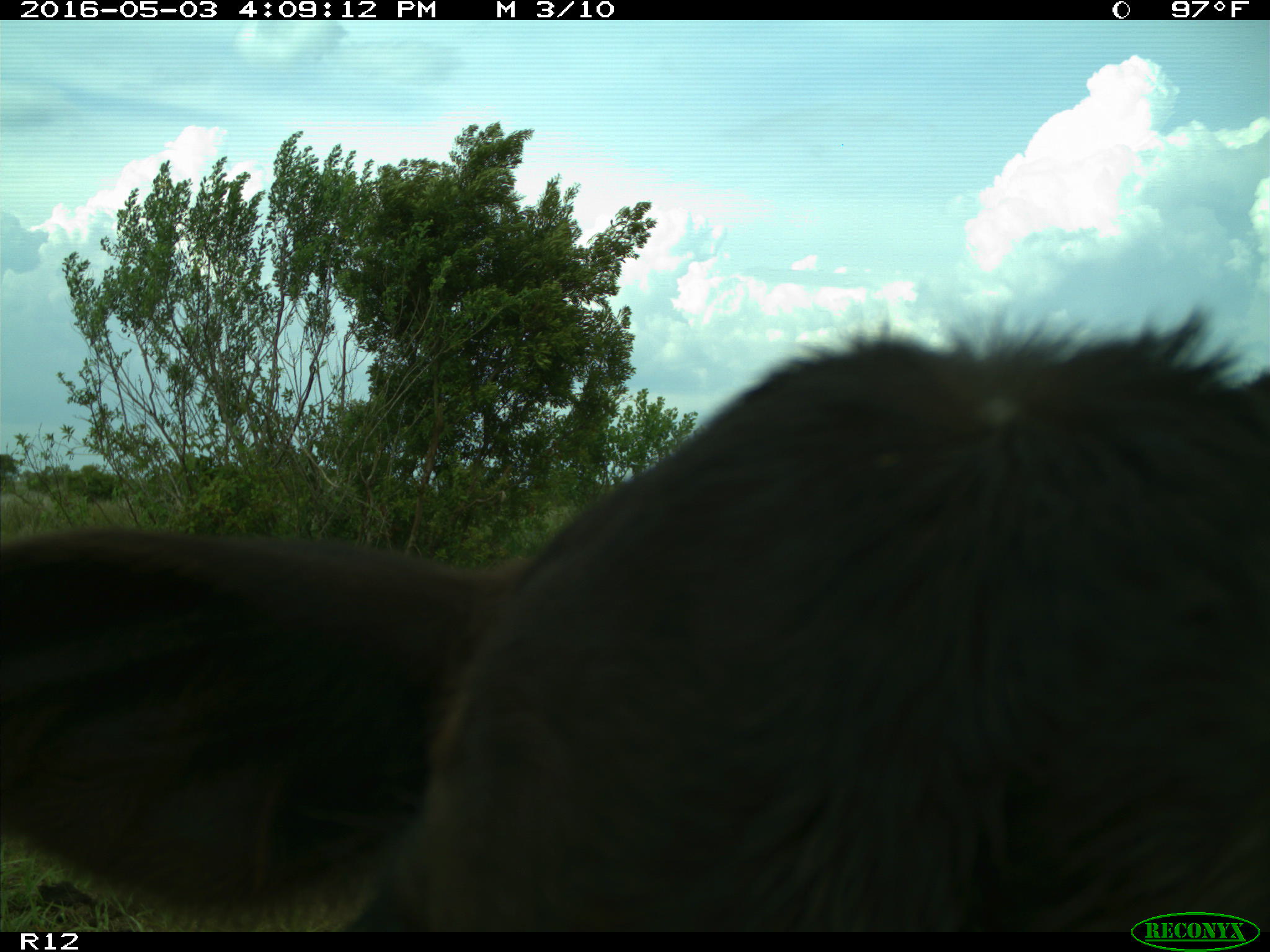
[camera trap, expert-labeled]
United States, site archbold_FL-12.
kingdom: Animalia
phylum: Chordata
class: Mammalia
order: Artiodactyla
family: Bovidae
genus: Bos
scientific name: Bos taurus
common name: domestic cow